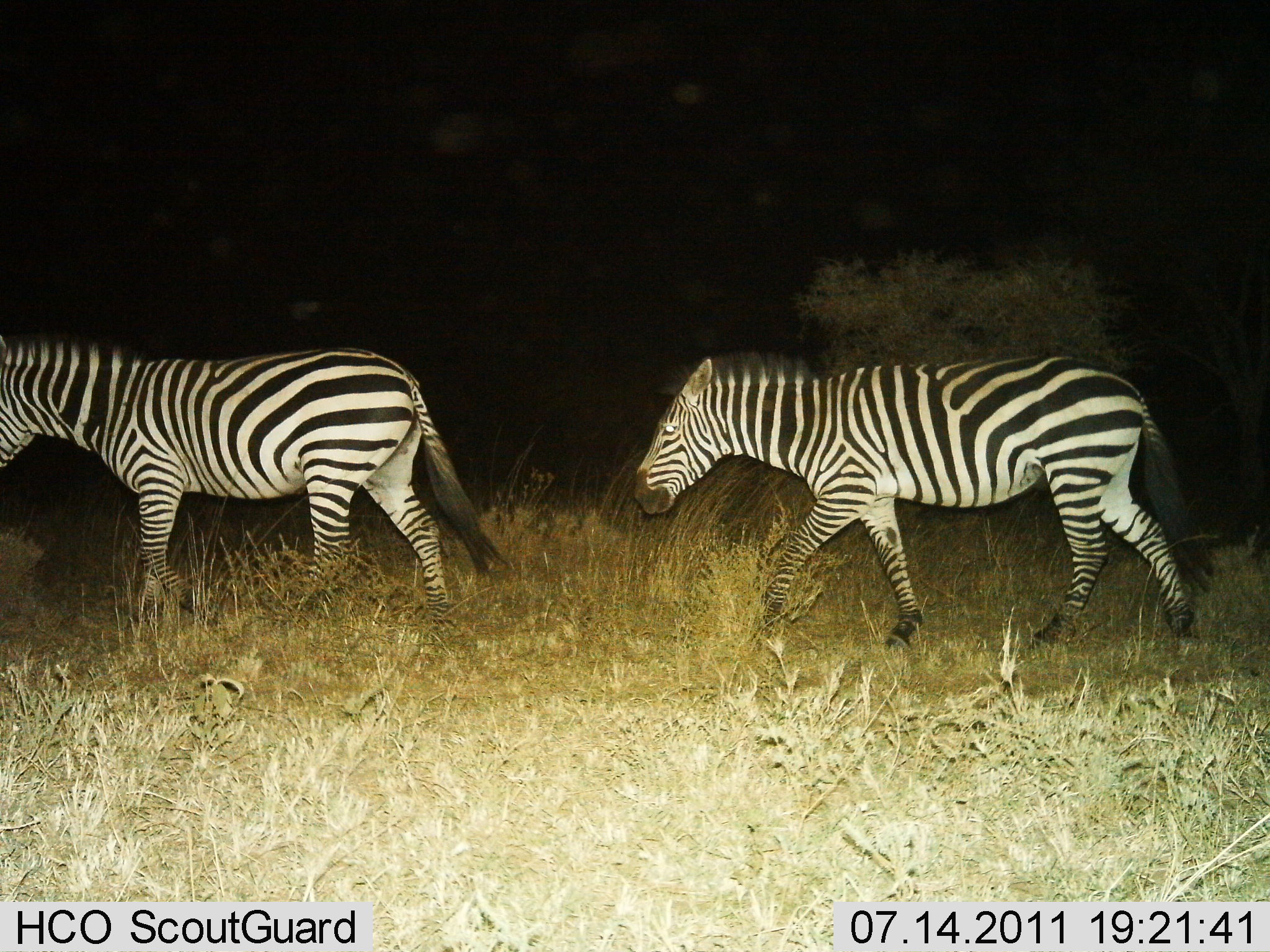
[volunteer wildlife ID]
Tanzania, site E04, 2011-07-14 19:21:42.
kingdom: Animalia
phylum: Chordata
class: Mammalia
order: Perissodactyla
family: Equidae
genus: Equus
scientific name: Equus quagga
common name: plains zebra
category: zebra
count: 2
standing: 17%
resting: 0%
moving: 92%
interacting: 0%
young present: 0%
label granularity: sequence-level